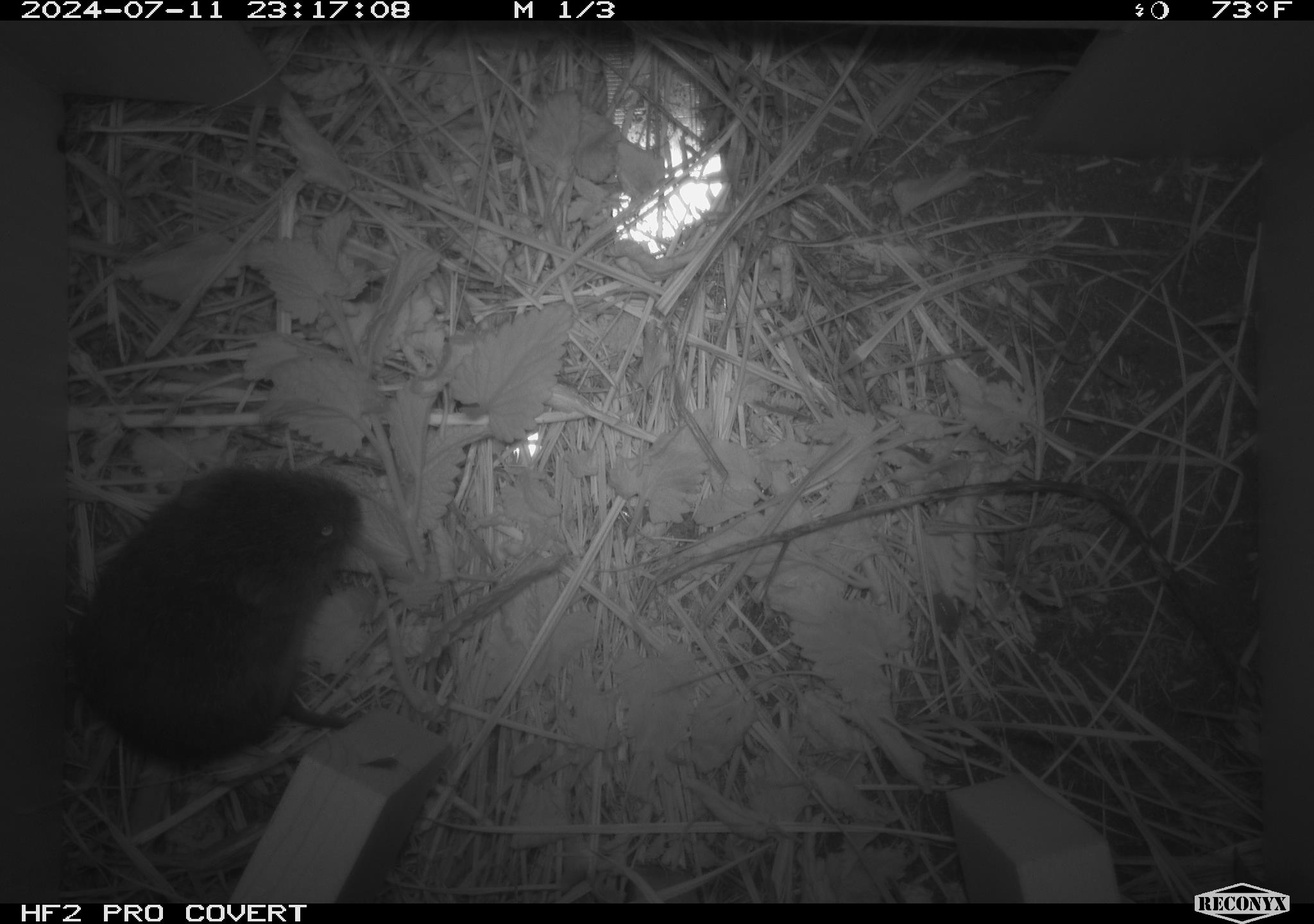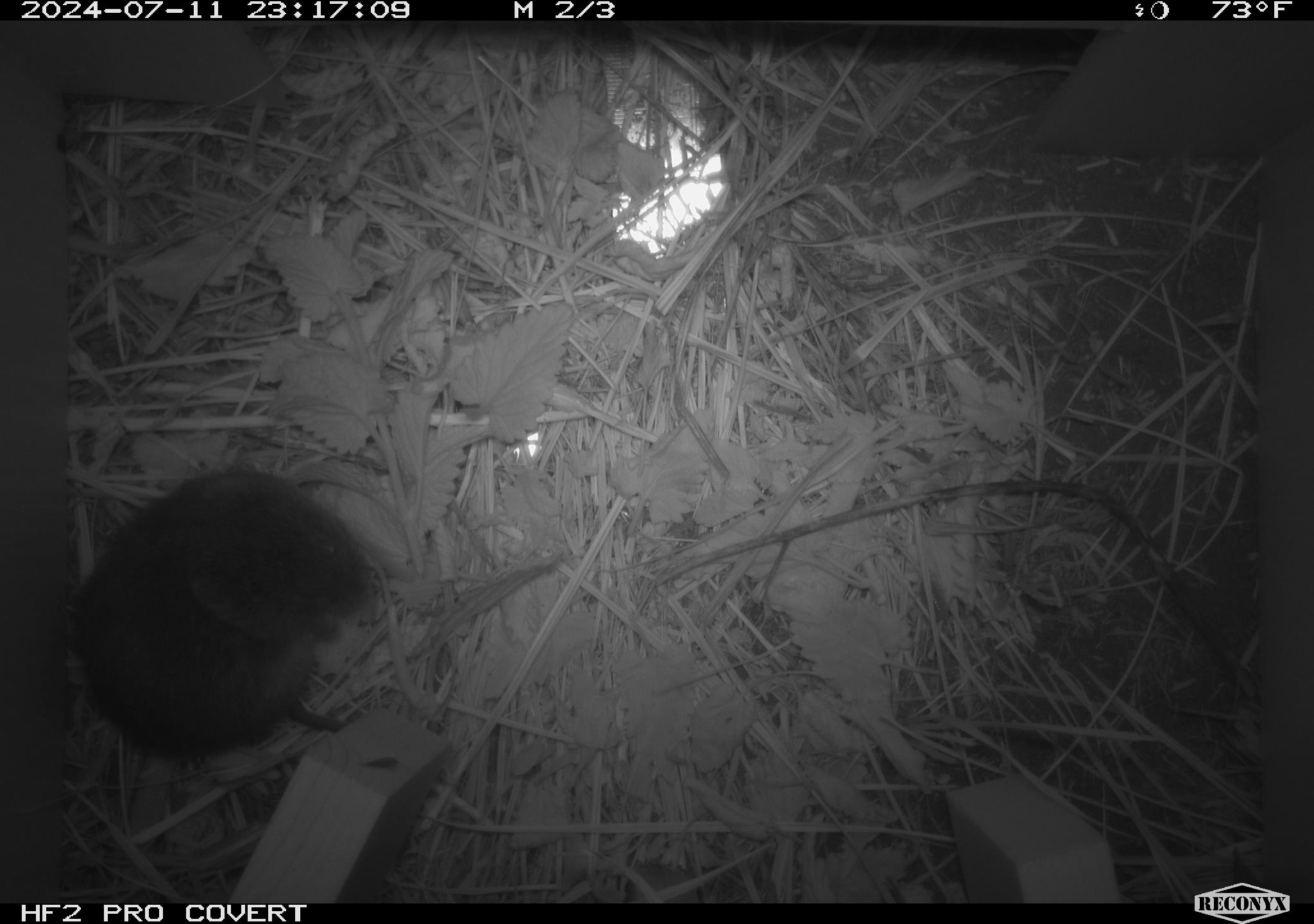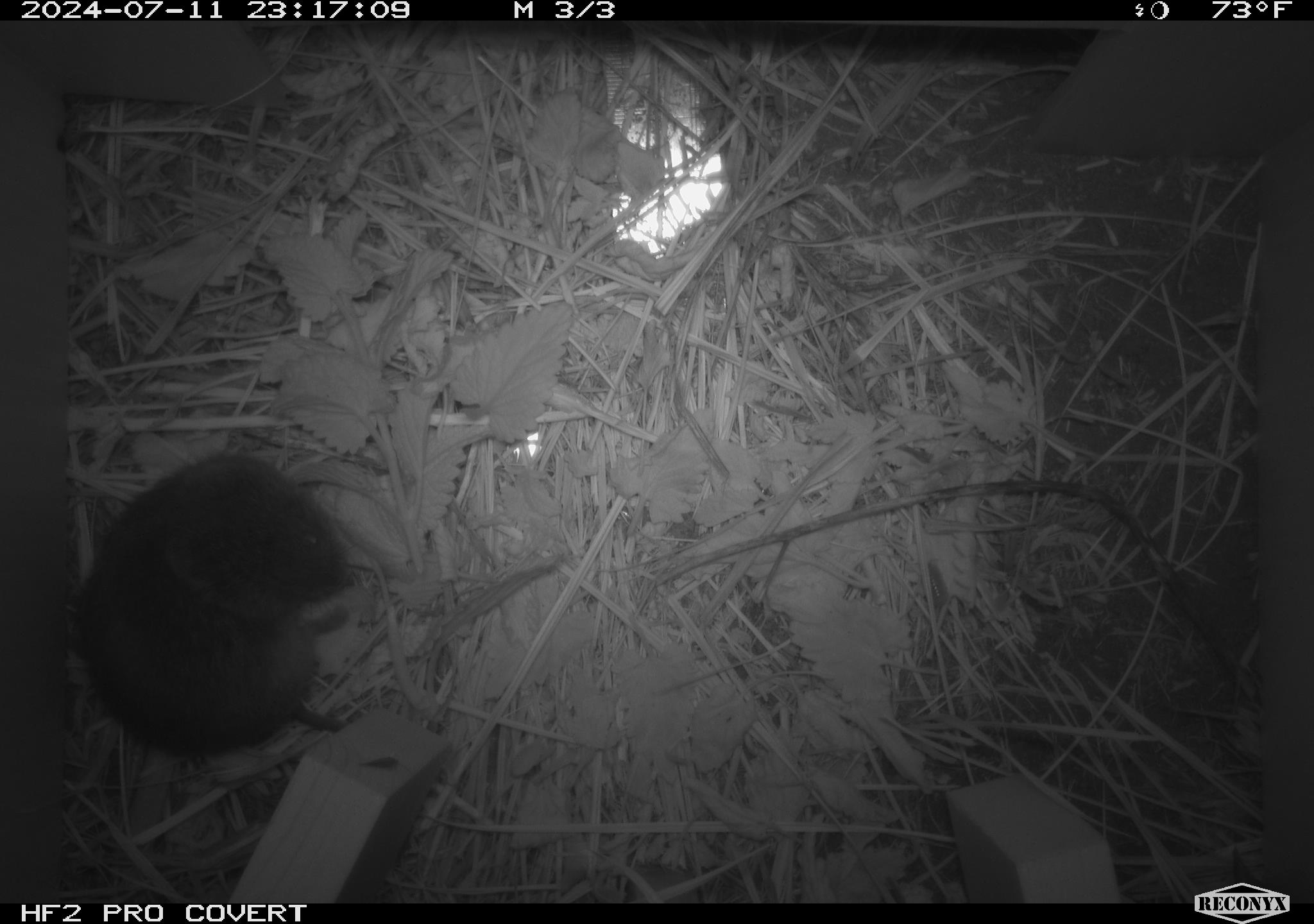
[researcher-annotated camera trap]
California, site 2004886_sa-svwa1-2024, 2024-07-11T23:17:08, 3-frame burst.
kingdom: Animalia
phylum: Chordata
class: Mammalia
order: Rodentia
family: Cricetidae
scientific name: Arvicolinae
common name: voles, lemmings, and muskrats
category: arvicolinae subfamily